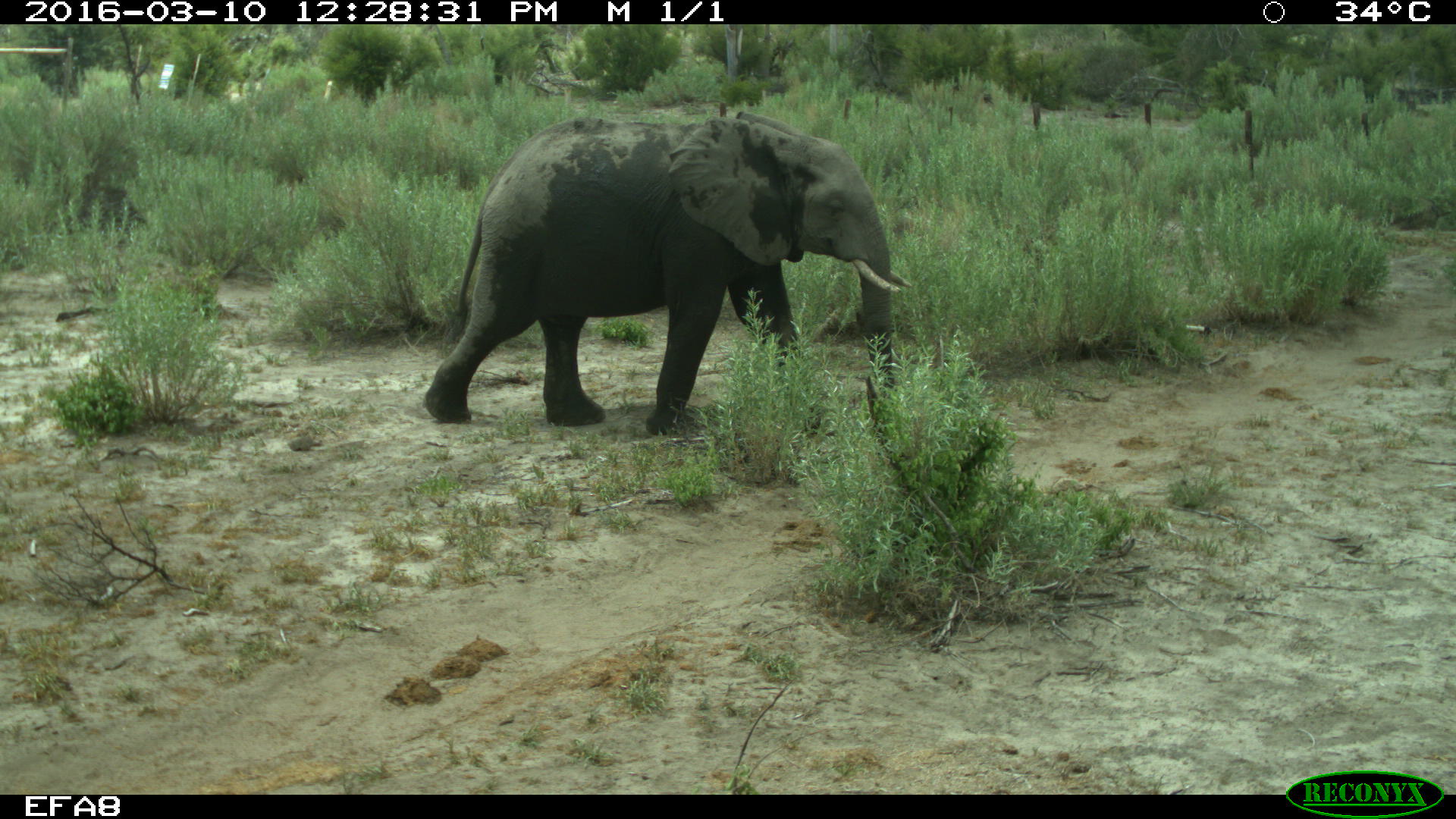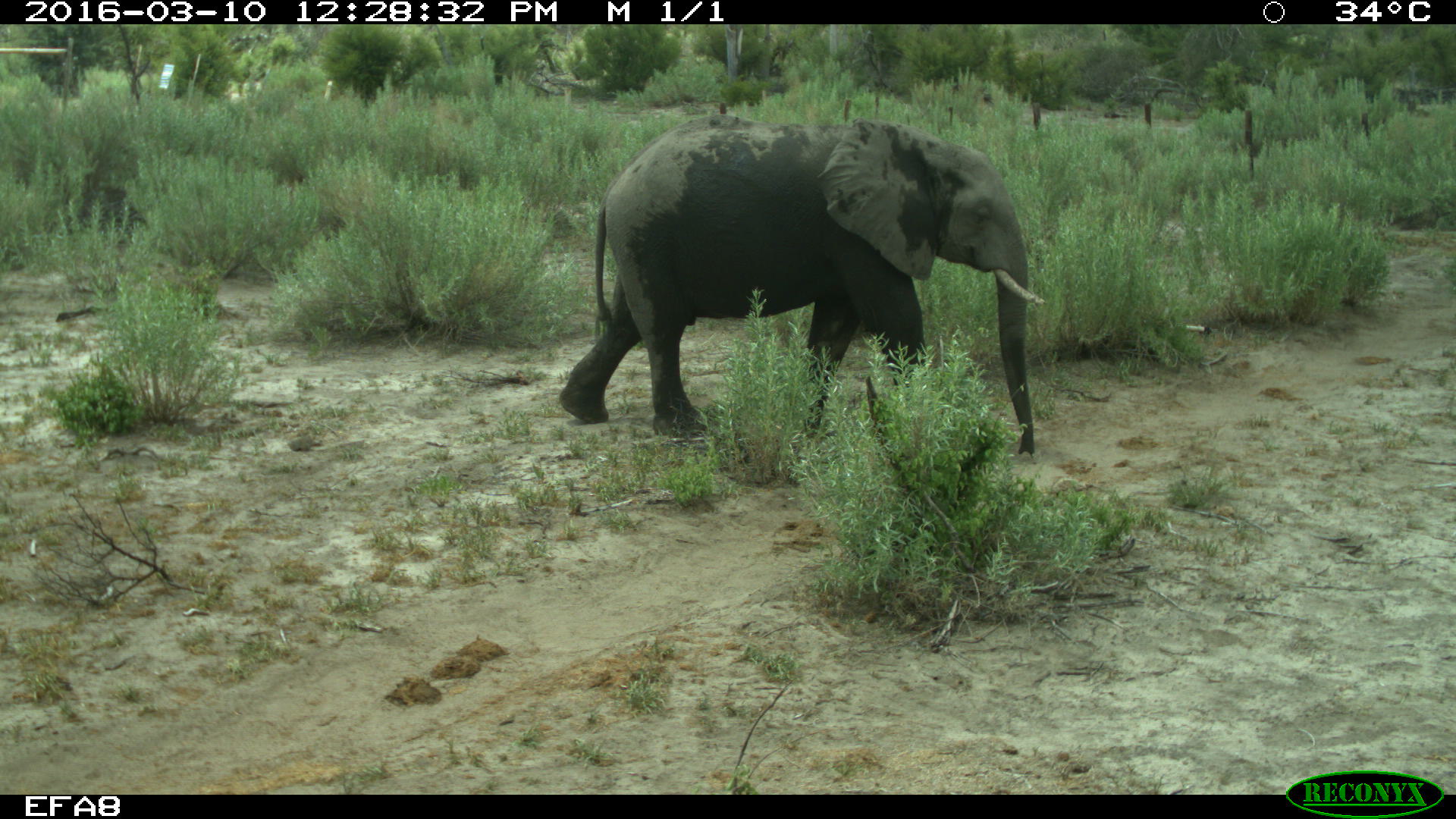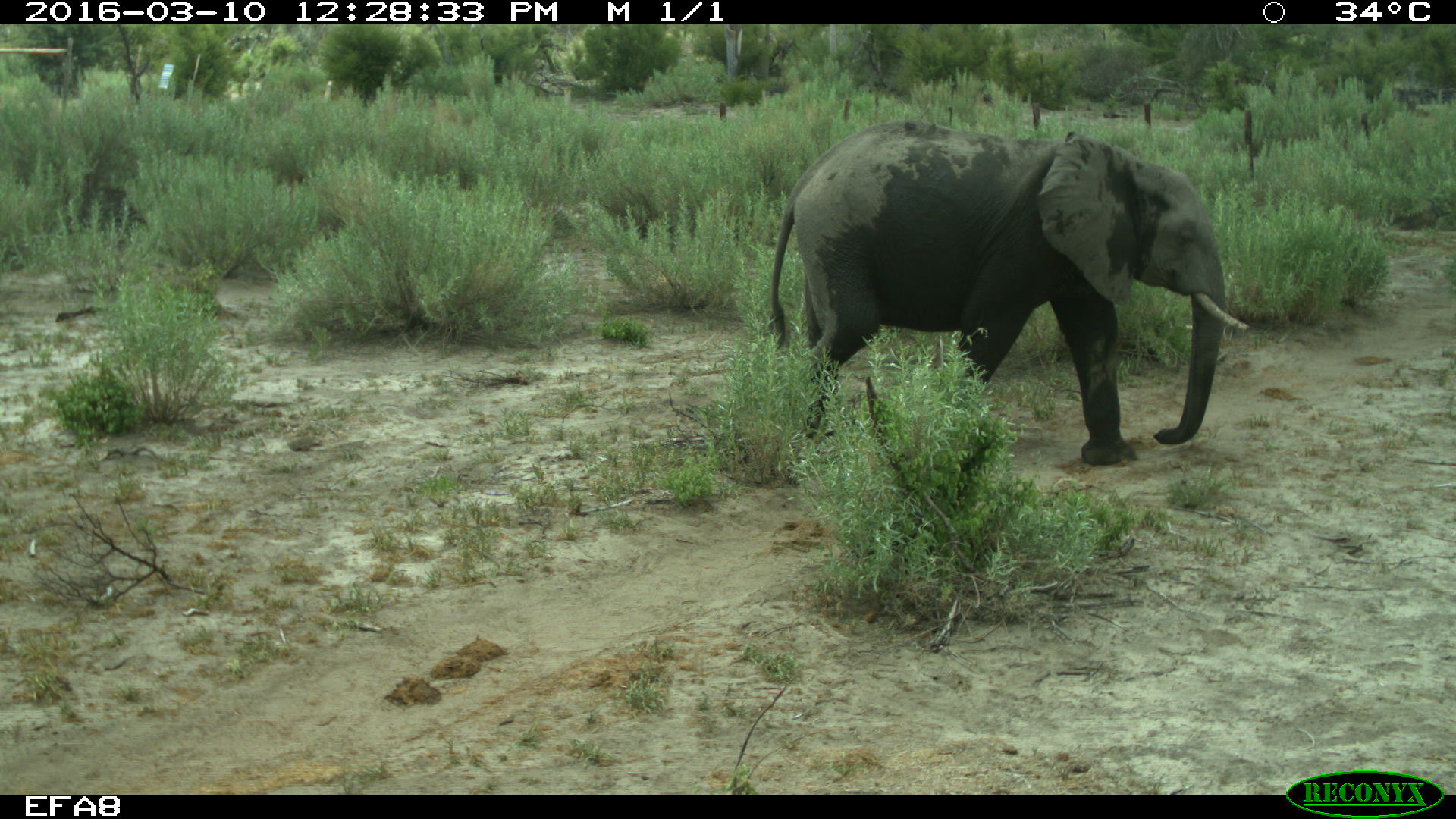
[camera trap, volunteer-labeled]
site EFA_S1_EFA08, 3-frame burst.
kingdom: Animalia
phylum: Chordata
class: Mammalia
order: Proboscidea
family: Elephantidae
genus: Loxodonta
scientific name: Loxodonta africana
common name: african bush elephant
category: elephant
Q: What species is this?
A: Elephant (african bush elephant) (Loxodonta africana).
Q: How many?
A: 1.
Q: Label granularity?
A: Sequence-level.